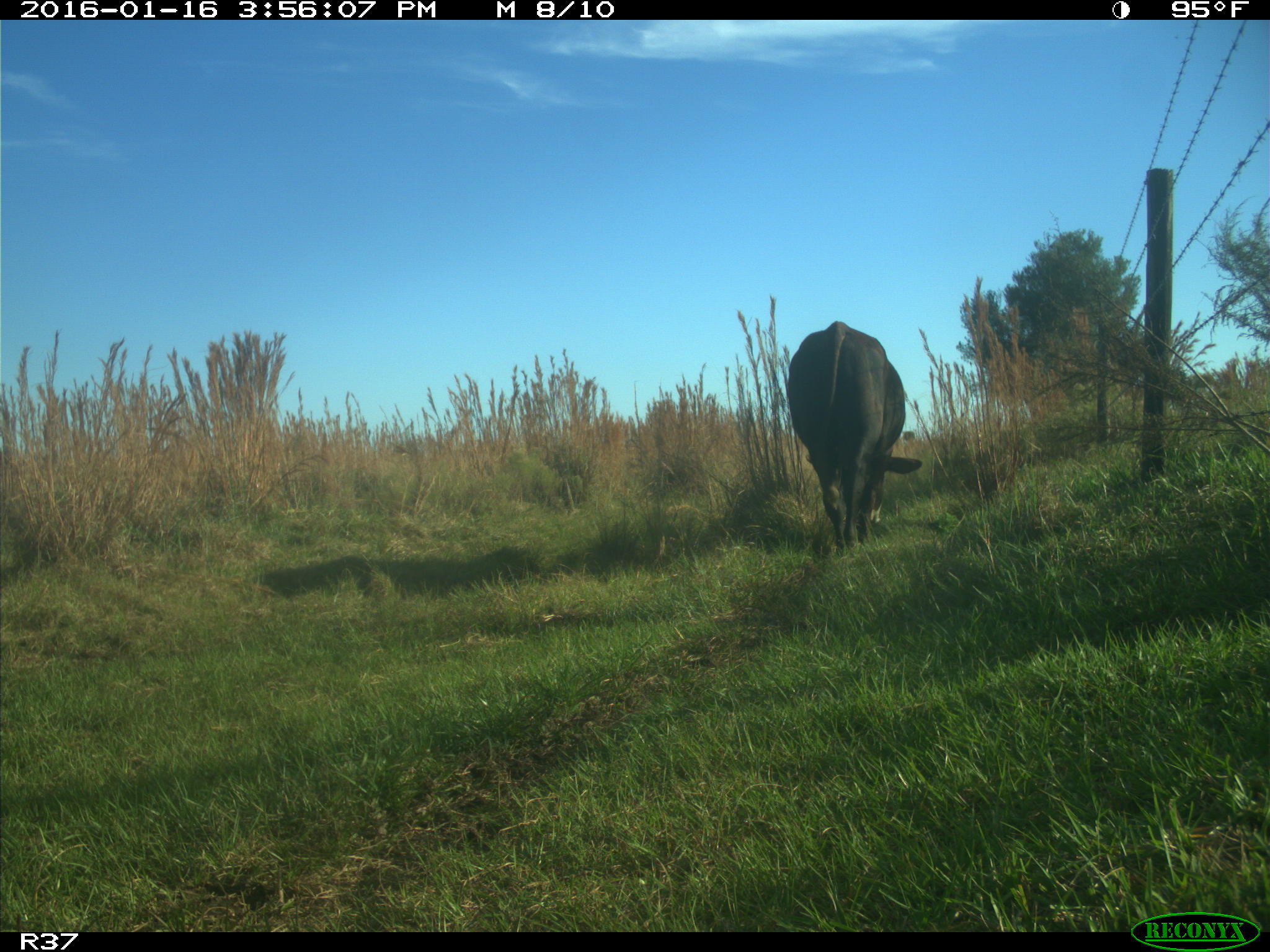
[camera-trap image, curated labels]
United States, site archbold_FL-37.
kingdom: Animalia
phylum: Chordata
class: Mammalia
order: Artiodactyla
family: Bovidae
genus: Bos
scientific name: Bos taurus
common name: domestic cow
Bos taurus (domestic cow).